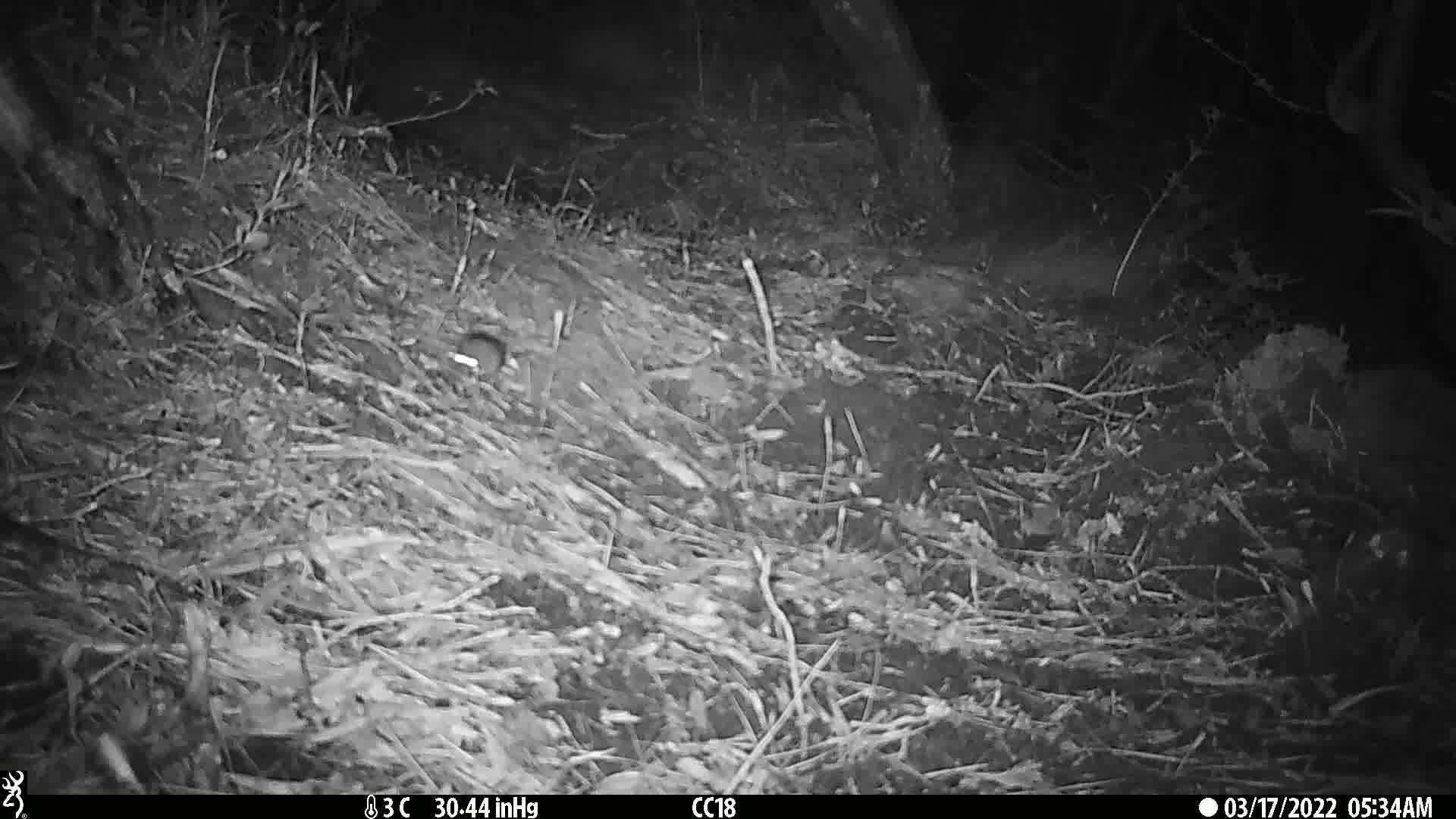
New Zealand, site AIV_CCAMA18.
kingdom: Animalia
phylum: Chordata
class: Mammalia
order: Rodentia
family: Muridae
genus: Mus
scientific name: Mus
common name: mouse